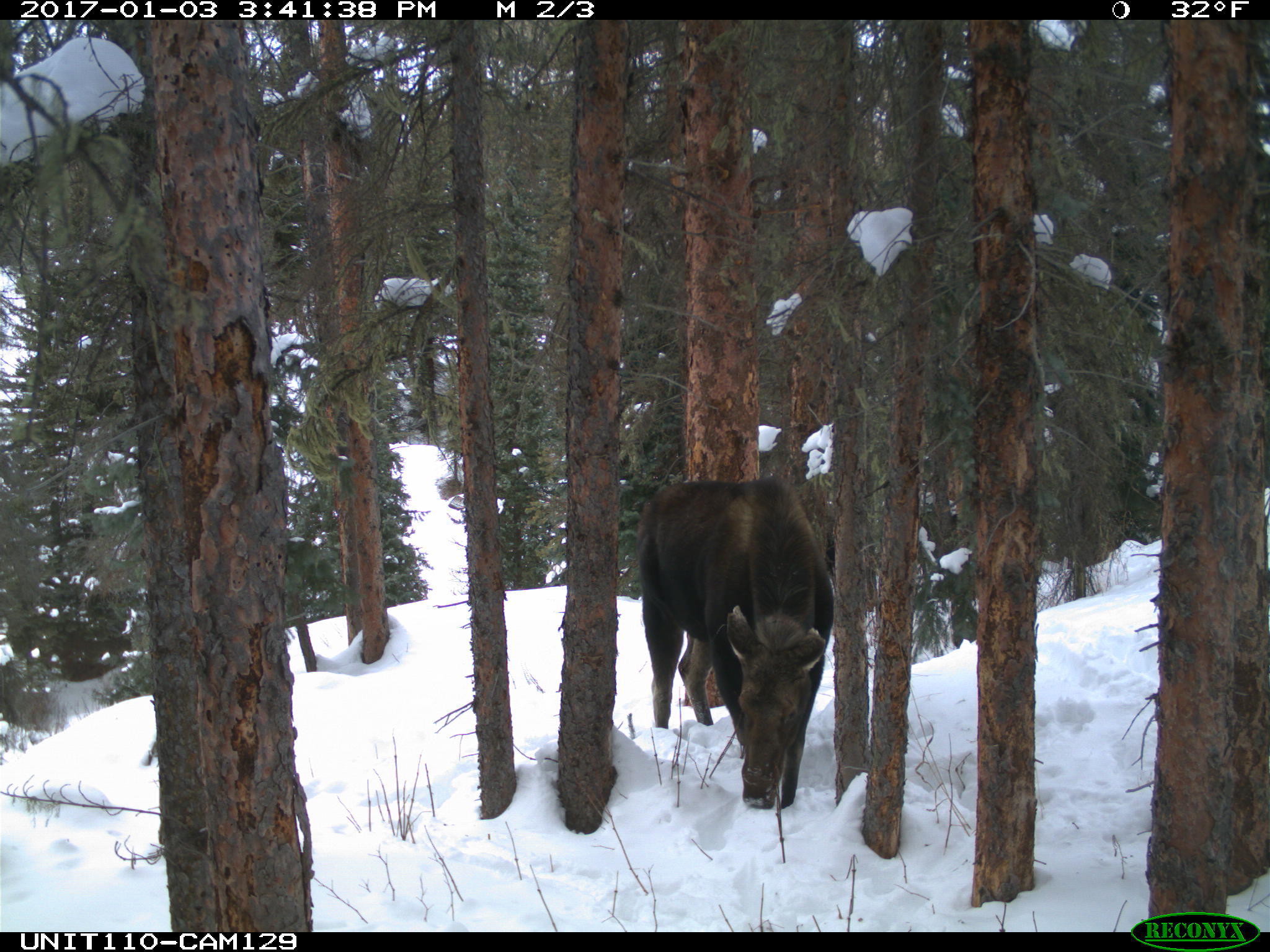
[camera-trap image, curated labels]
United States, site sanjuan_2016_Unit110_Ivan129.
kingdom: Animalia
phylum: Chordata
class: Mammalia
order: Artiodactyla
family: Cervidae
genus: Alces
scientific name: Alces alces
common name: moose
Alces alces (moose).